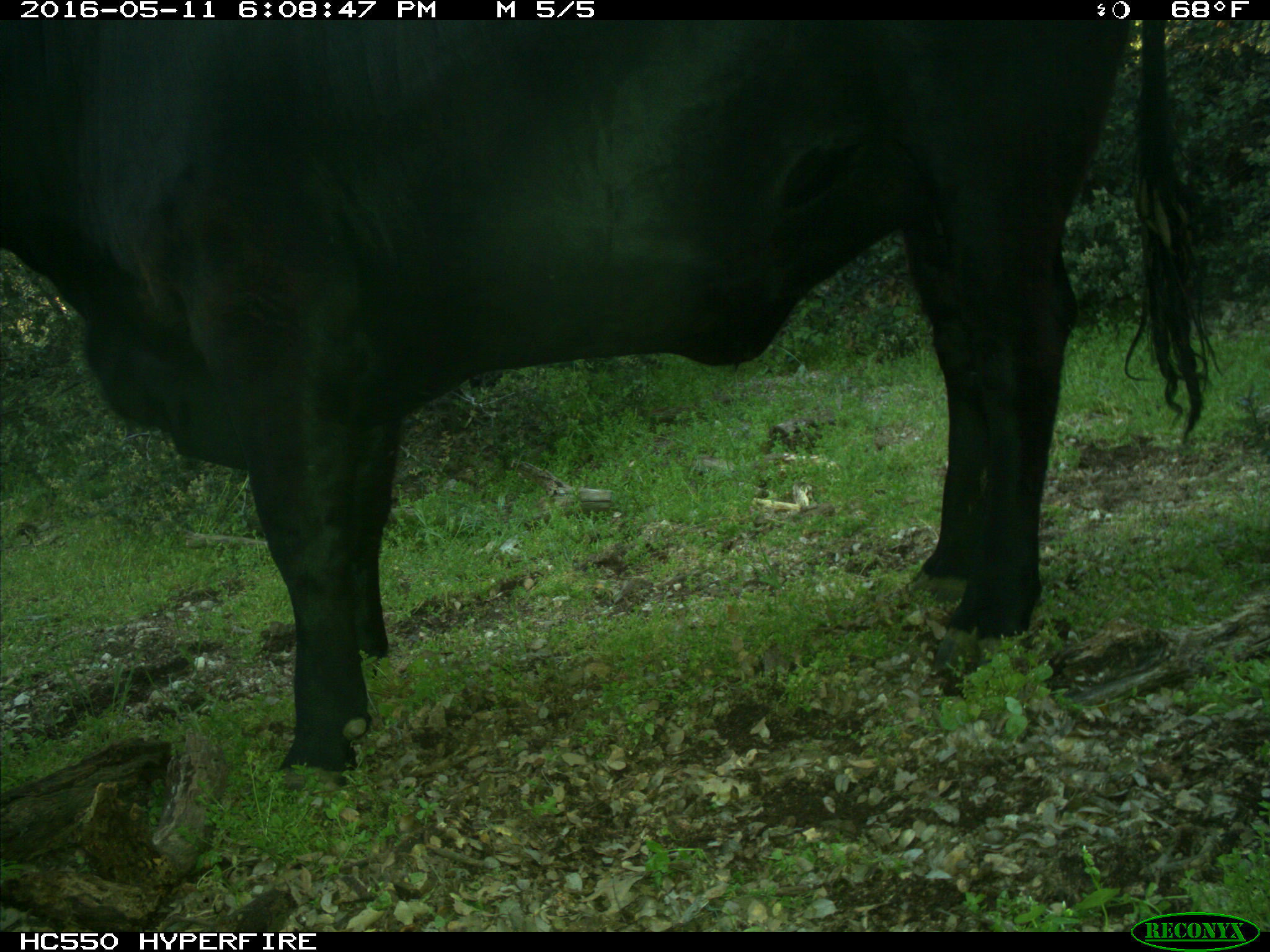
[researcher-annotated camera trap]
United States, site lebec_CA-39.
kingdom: Animalia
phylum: Chordata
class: Mammalia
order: Artiodactyla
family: Bovidae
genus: Bos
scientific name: Bos taurus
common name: domestic cow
Bos taurus (domestic cow).